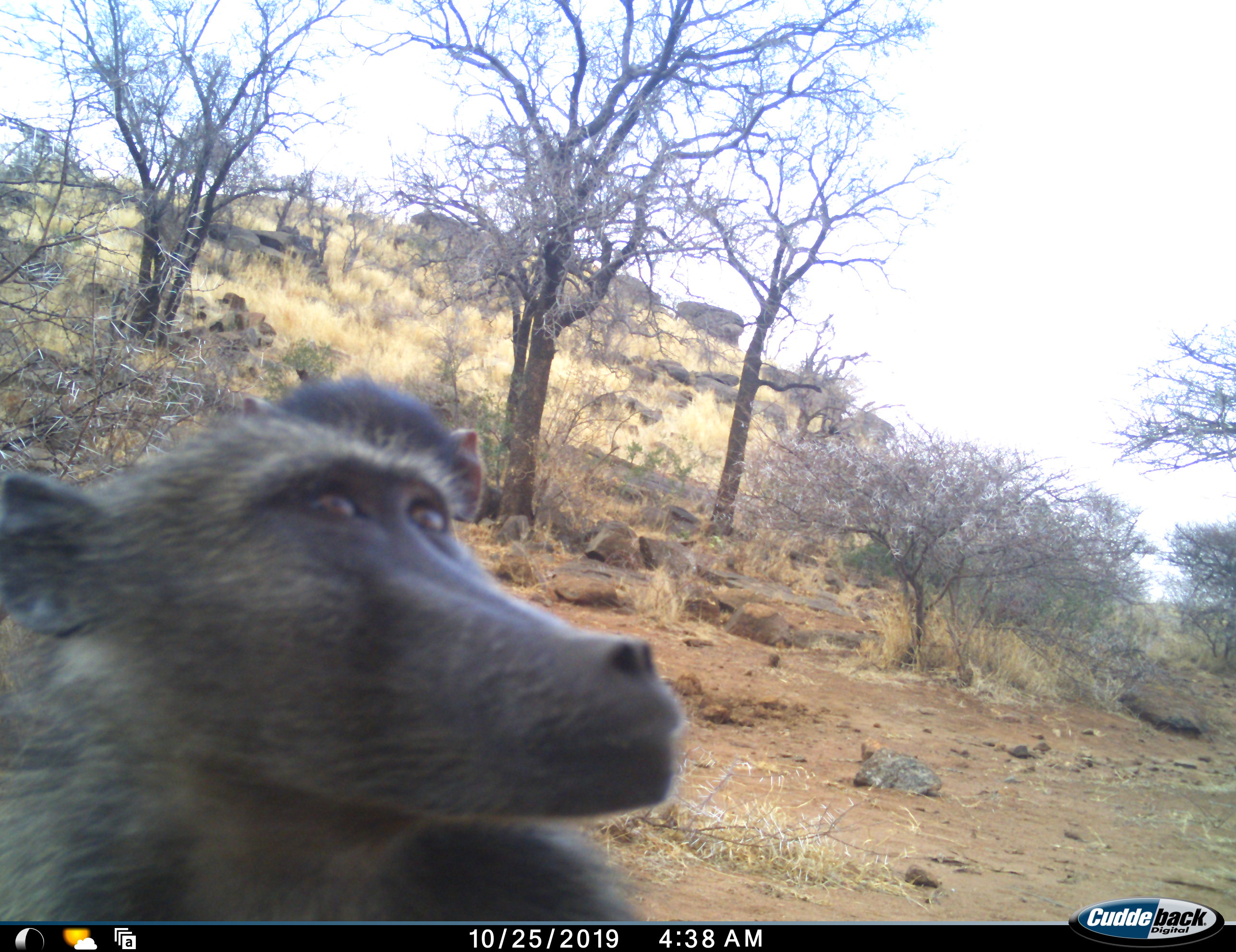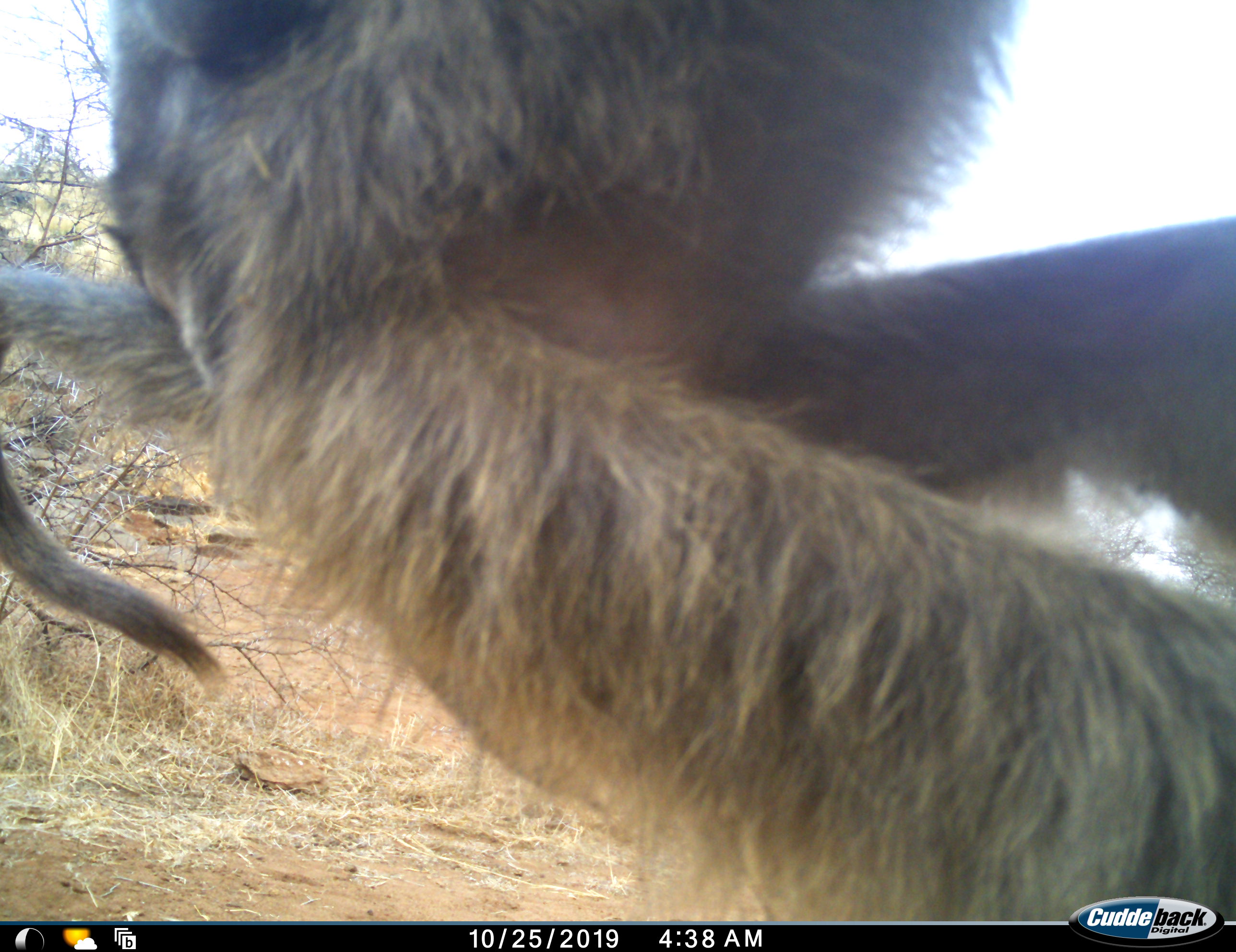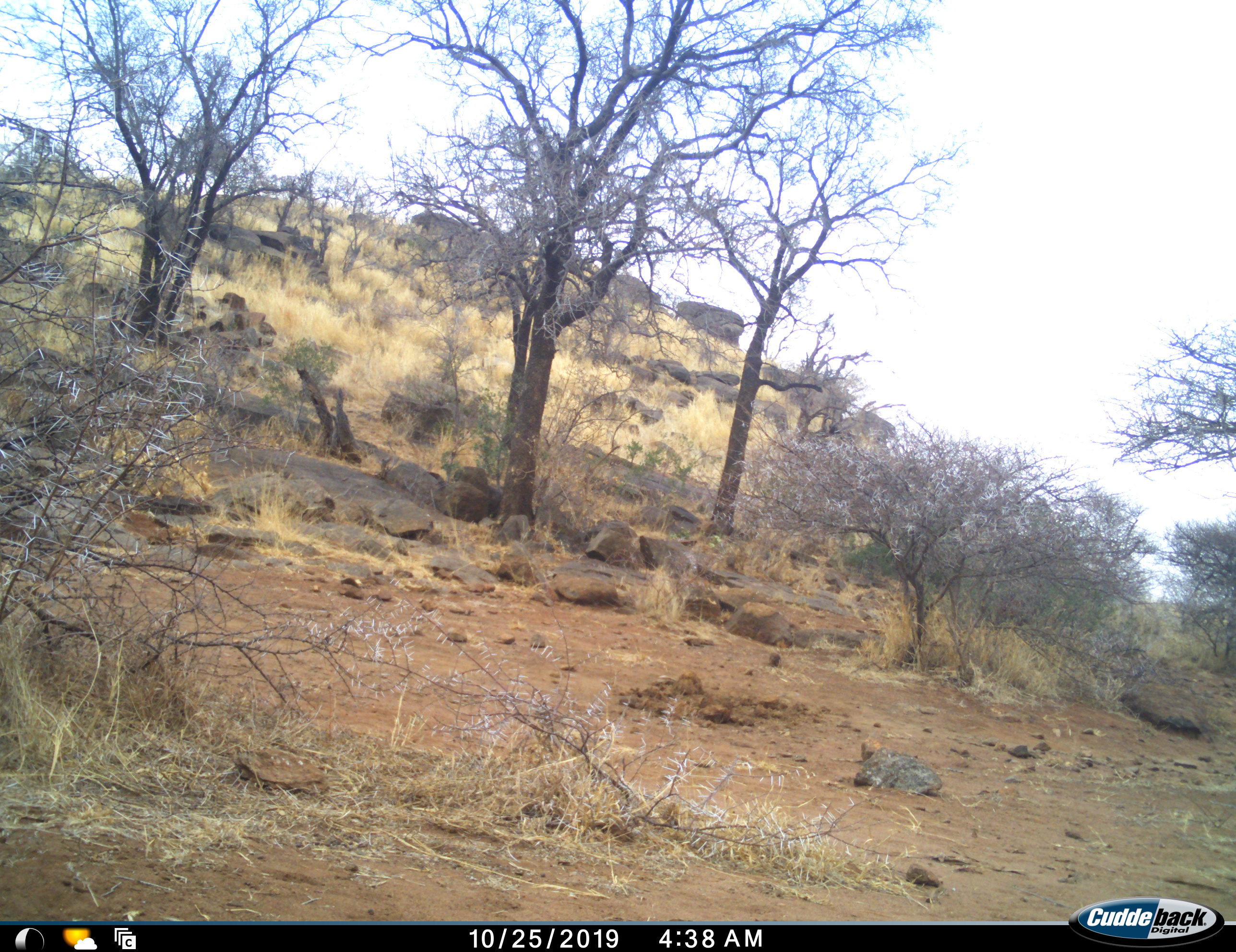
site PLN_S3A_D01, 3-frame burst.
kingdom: Animalia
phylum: Chordata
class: Mammalia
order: Primates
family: Cercopithecidae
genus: Papio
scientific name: Papio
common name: baboon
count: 2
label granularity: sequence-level